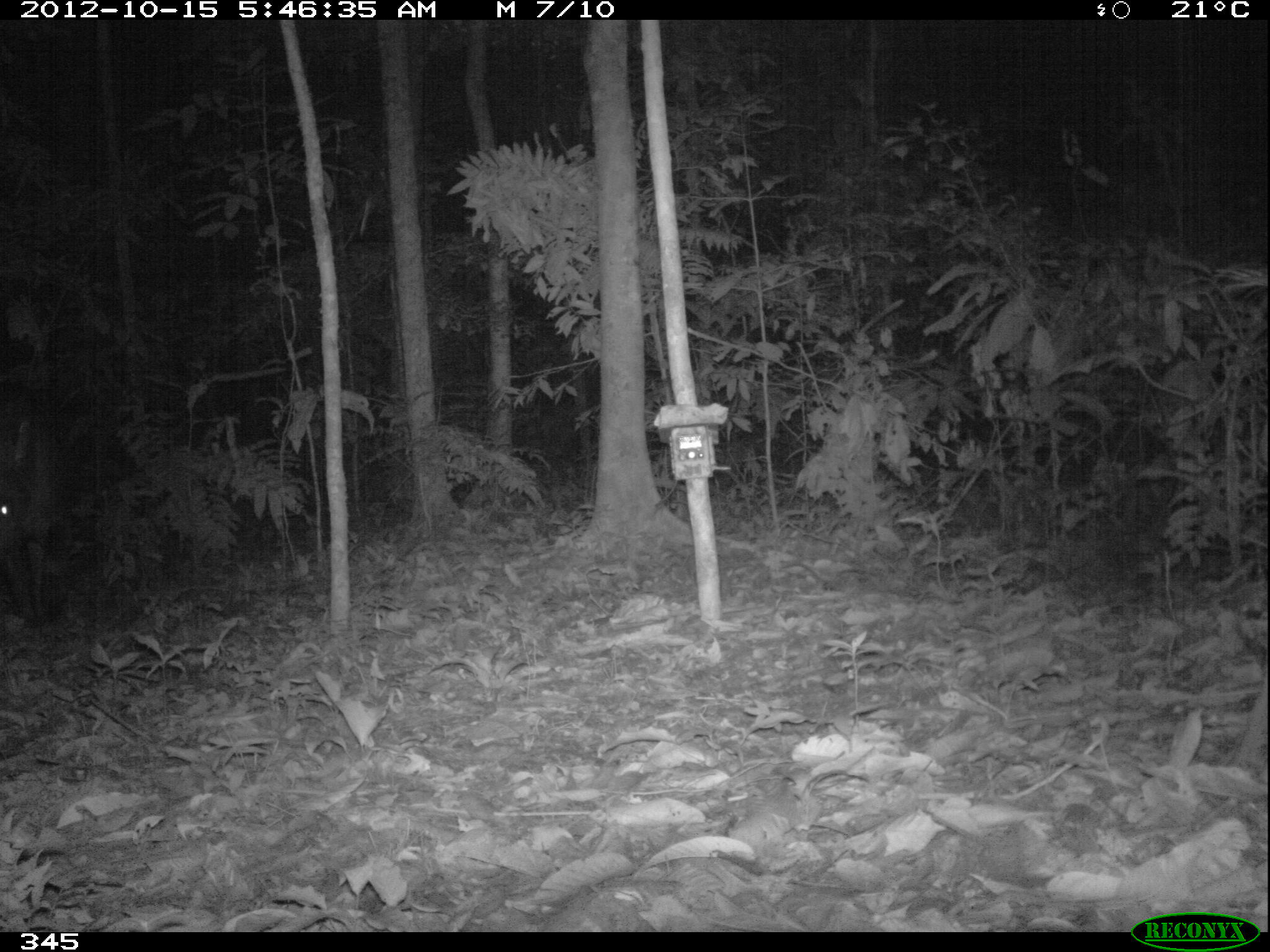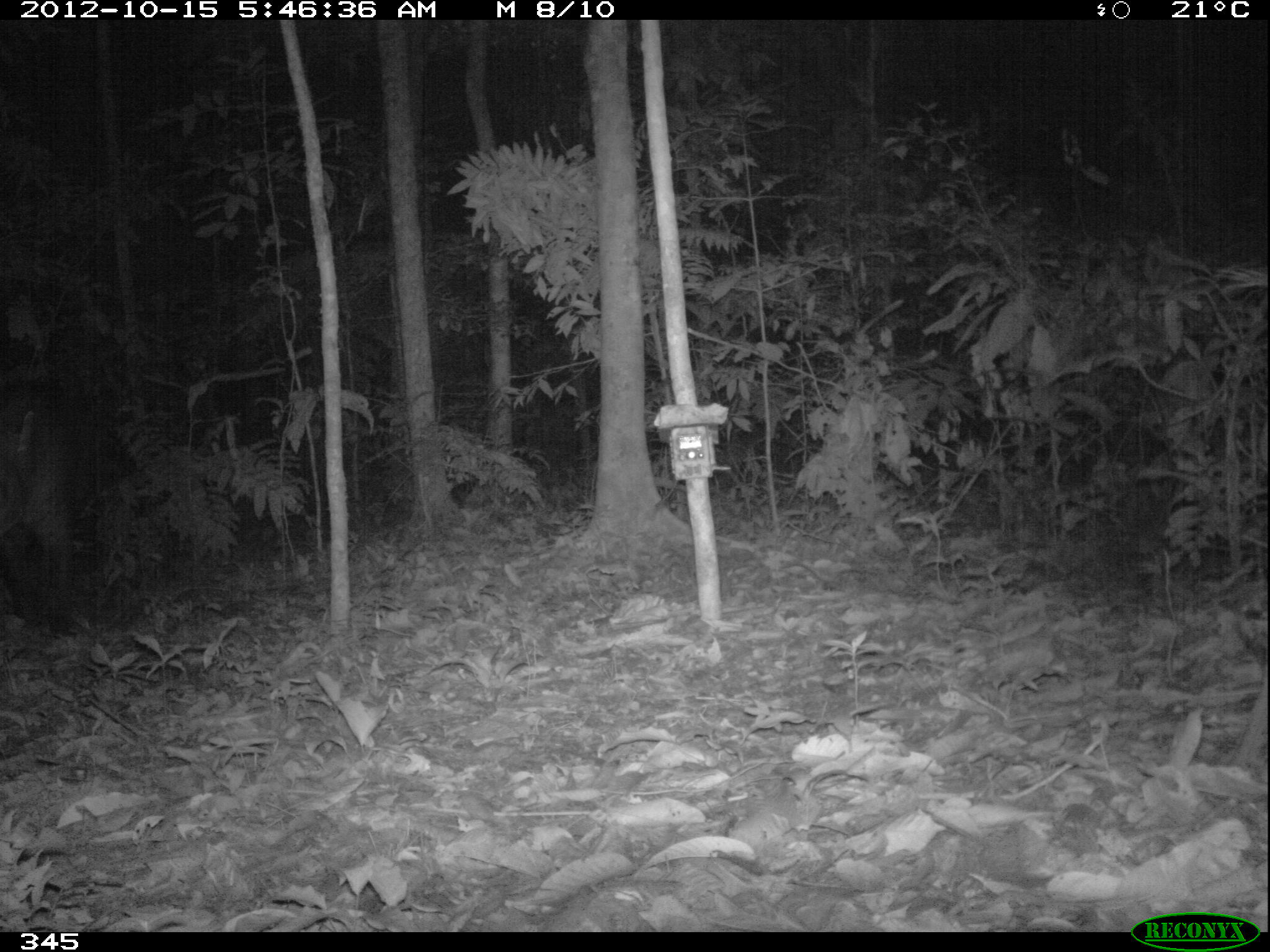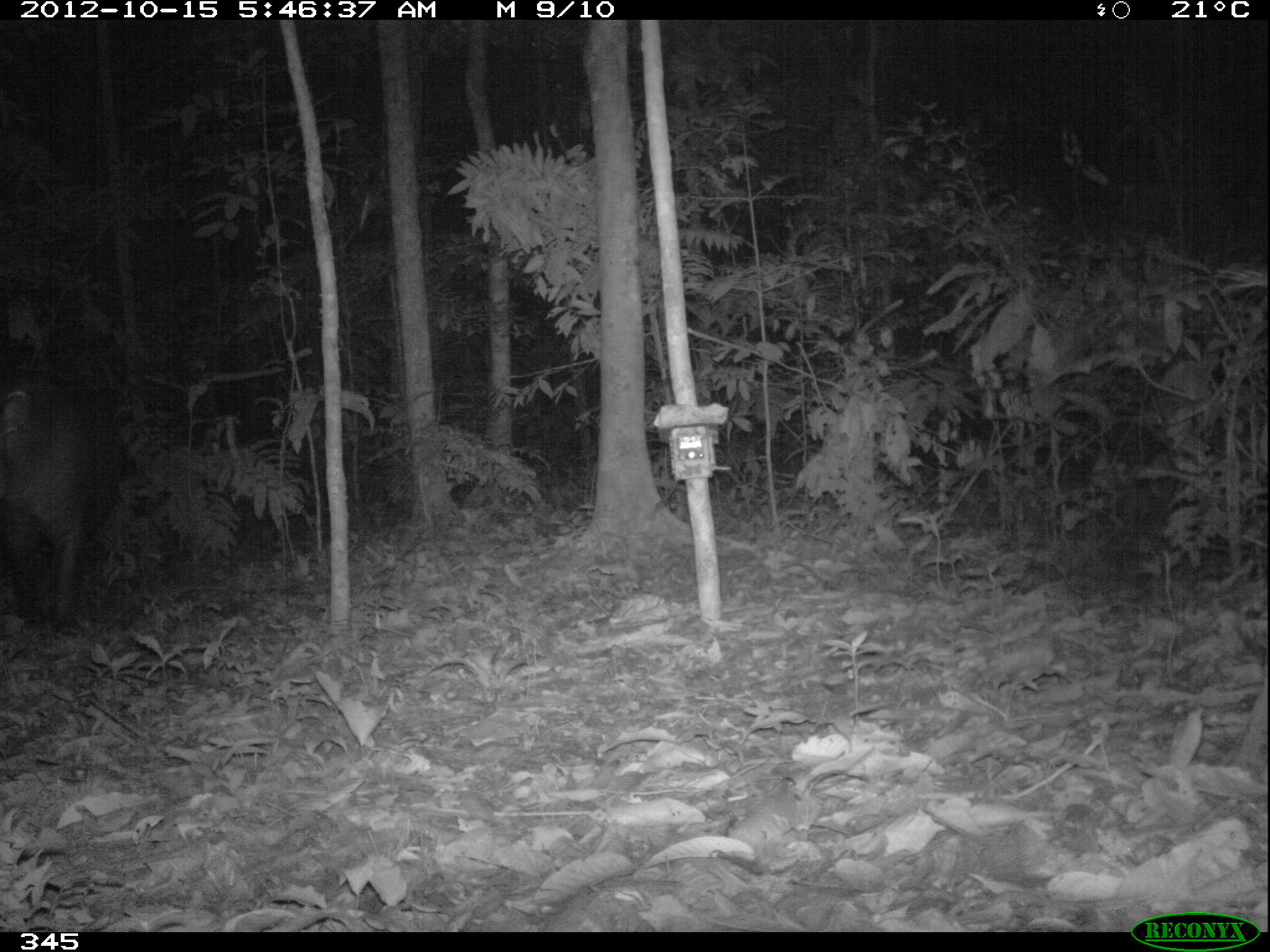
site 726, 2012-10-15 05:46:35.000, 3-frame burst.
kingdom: Animalia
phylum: Chordata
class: Mammalia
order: Perissodactyla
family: Tapiridae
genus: Tapirus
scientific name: Tapirus terrestris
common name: south american tapir